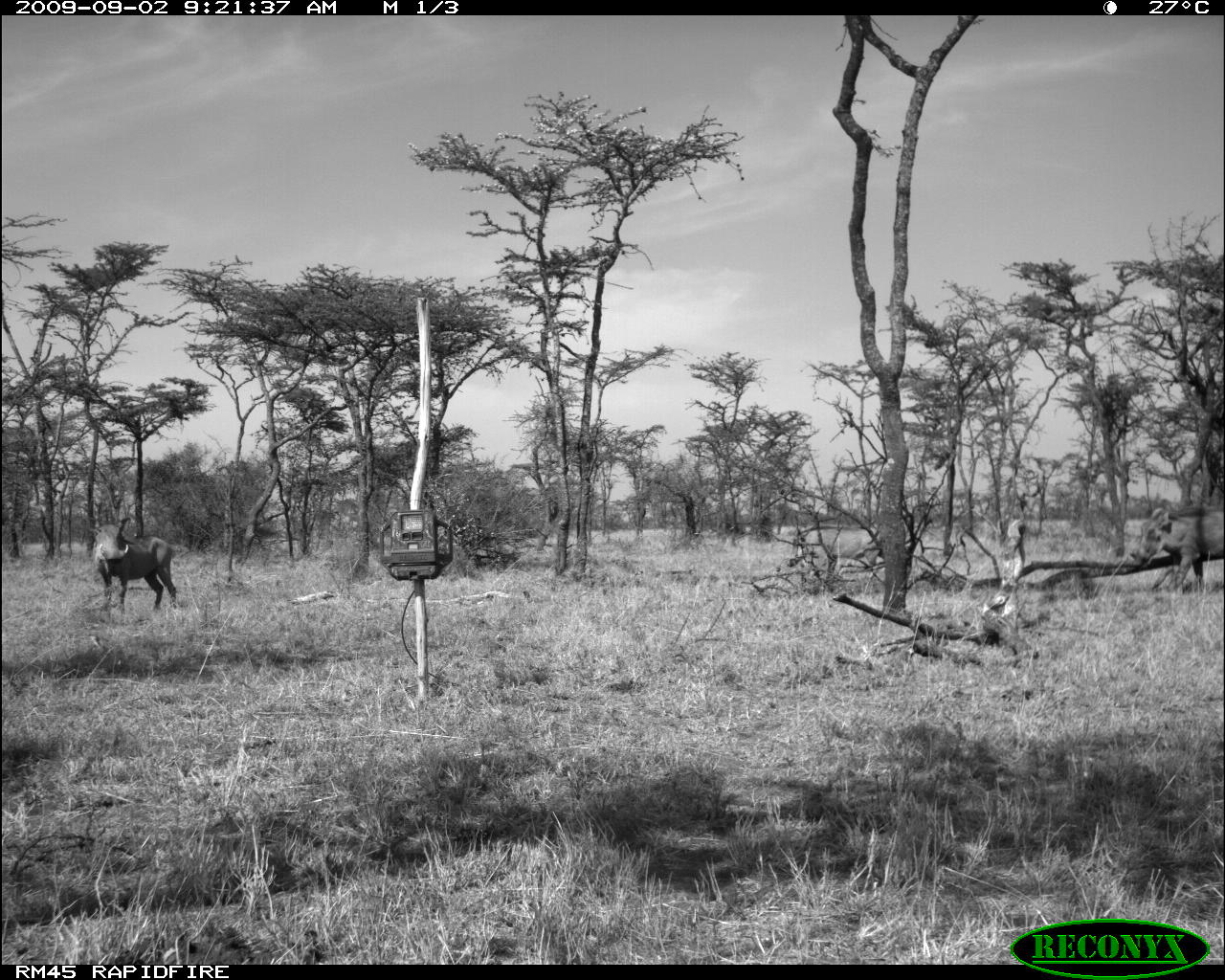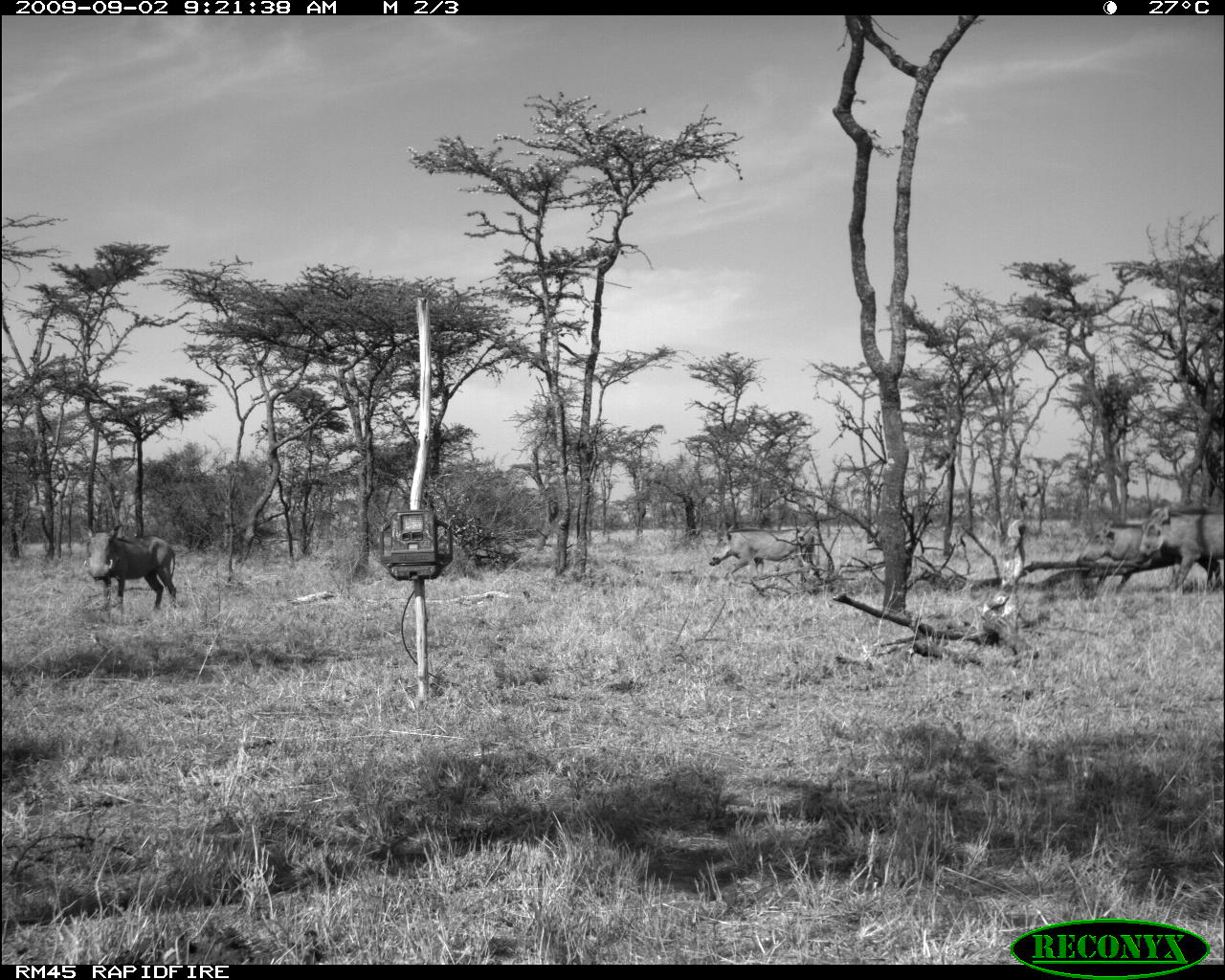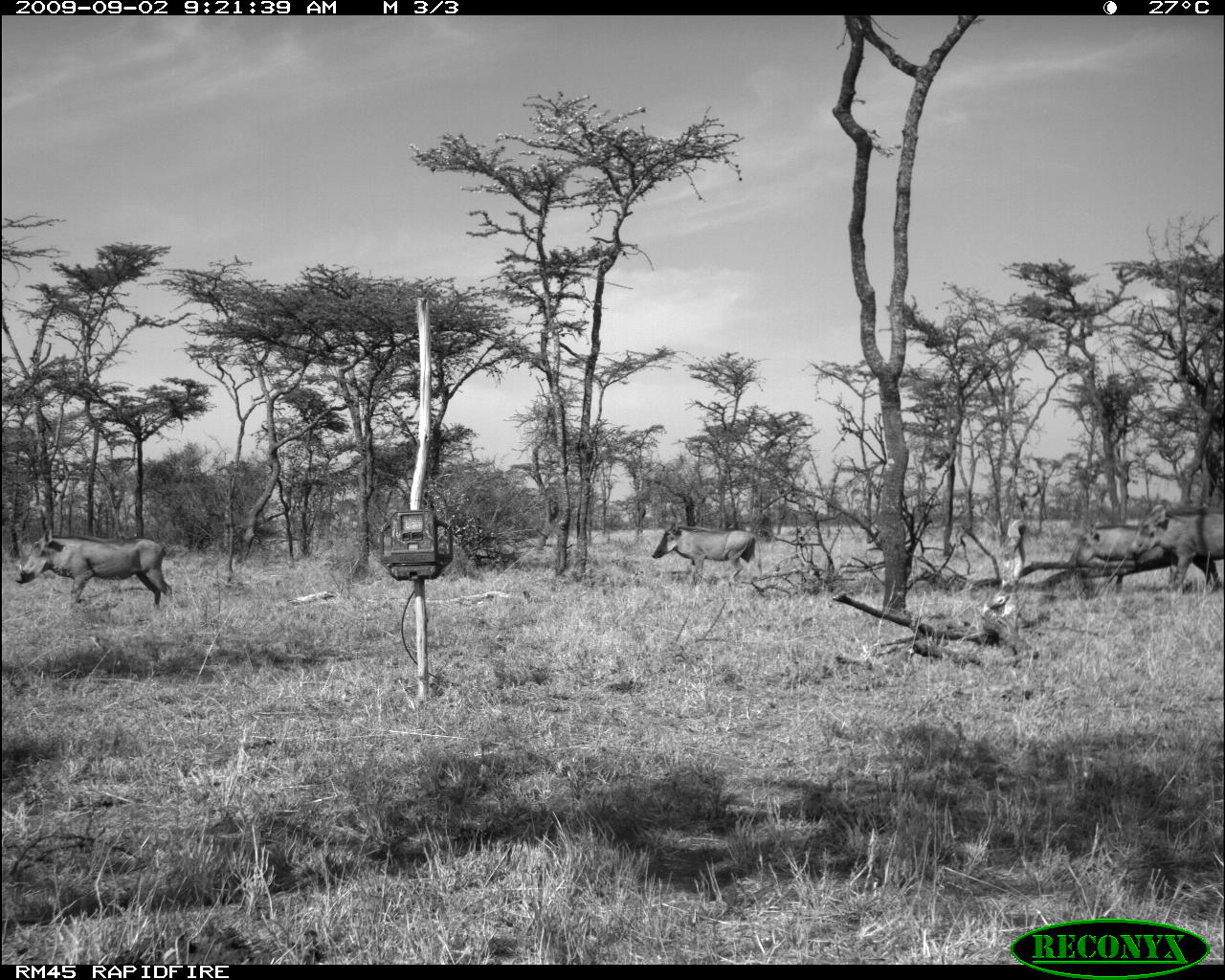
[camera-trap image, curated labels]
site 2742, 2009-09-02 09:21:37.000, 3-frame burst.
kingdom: Animalia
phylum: Chordata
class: Mammalia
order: Artiodactyla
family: Suidae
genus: Phacochoerus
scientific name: Phacochoerus africanus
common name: common warthog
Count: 3.